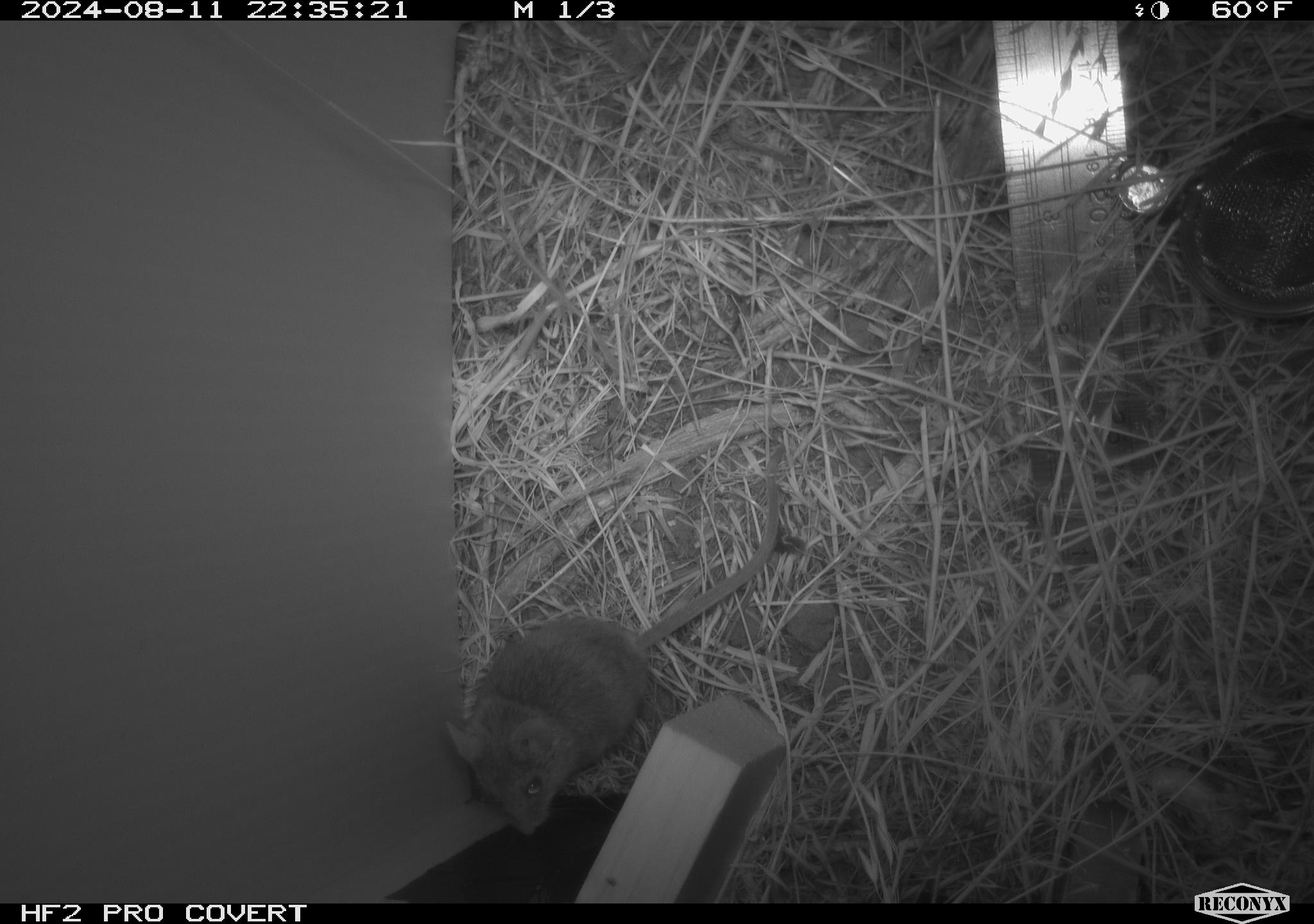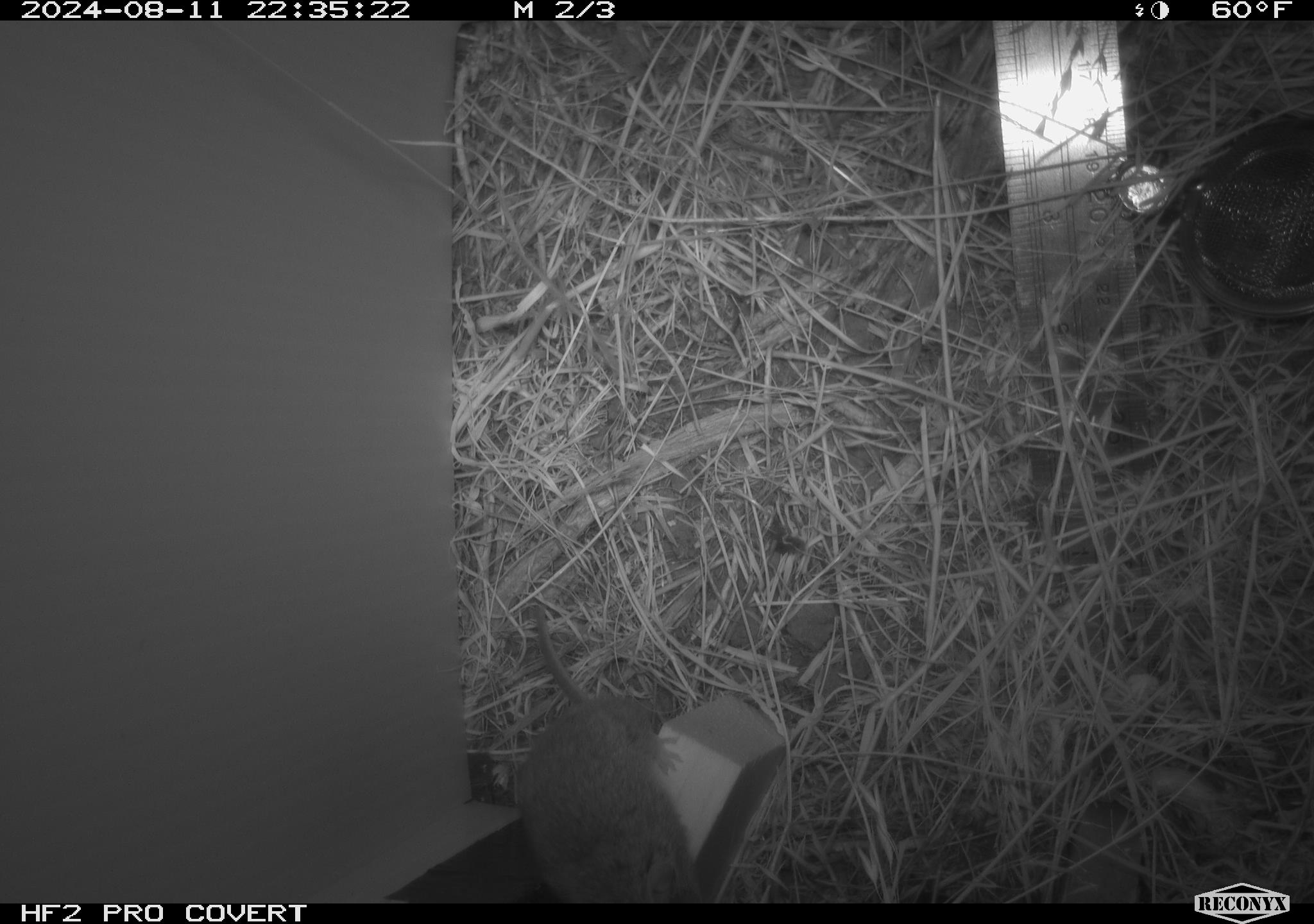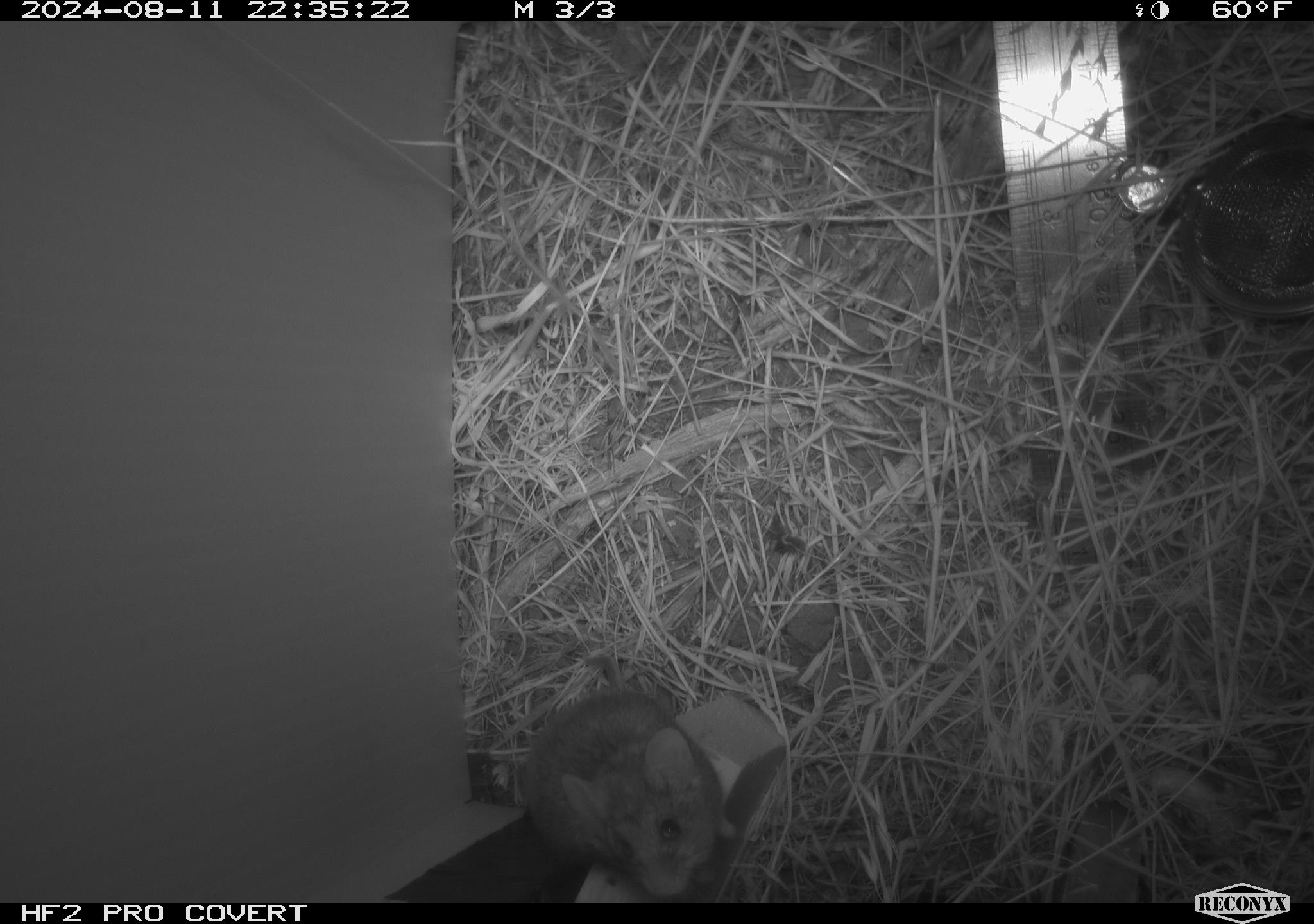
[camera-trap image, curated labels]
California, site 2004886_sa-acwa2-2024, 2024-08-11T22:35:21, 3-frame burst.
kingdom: Animalia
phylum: Chordata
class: Mammalia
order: Rodentia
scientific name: Rodentia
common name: mouse species